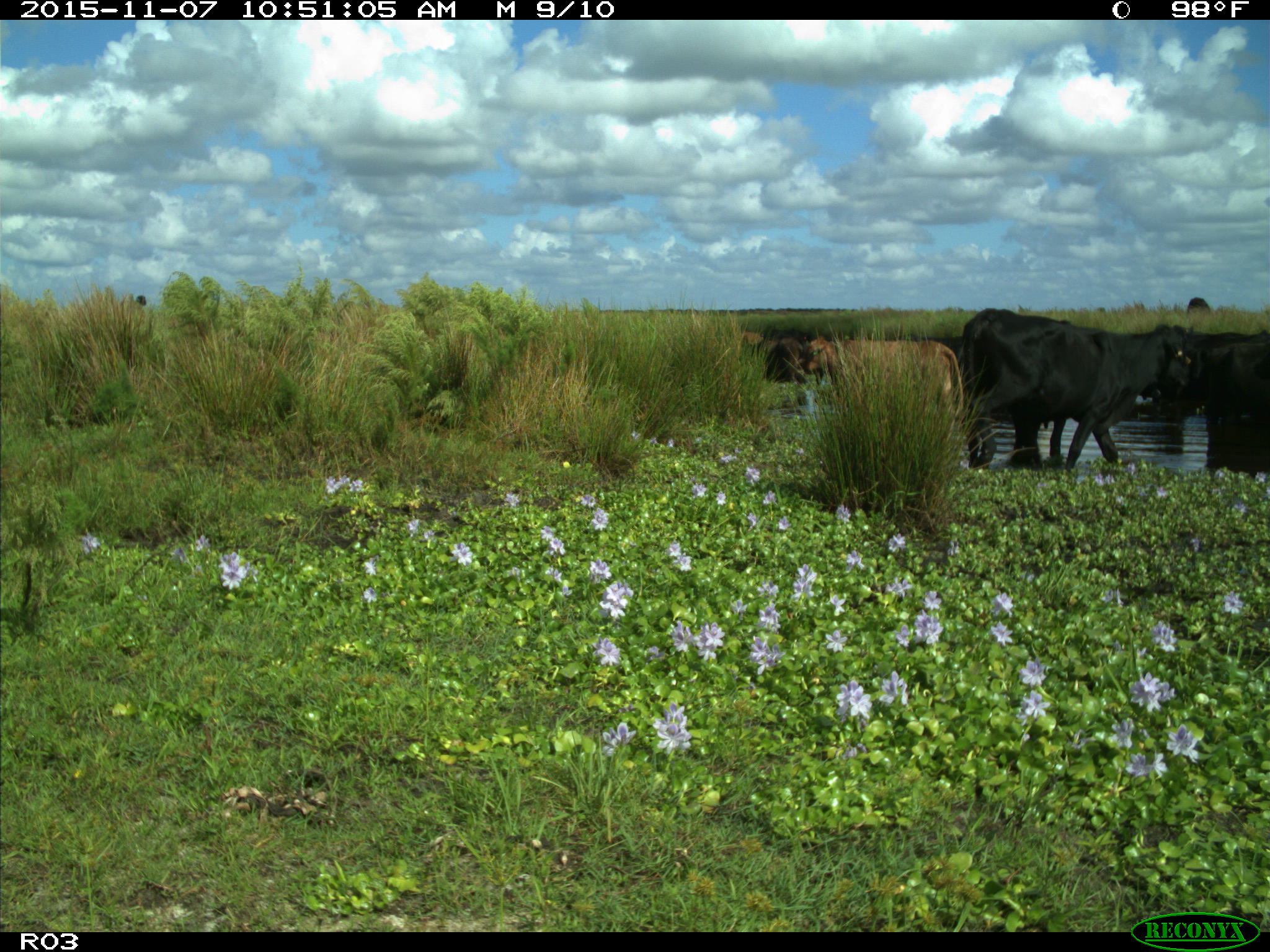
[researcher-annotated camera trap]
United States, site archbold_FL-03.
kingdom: Animalia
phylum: Chordata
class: Mammalia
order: Artiodactyla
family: Bovidae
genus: Bos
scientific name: Bos taurus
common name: domestic cow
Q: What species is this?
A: Bos taurus (domestic cow).